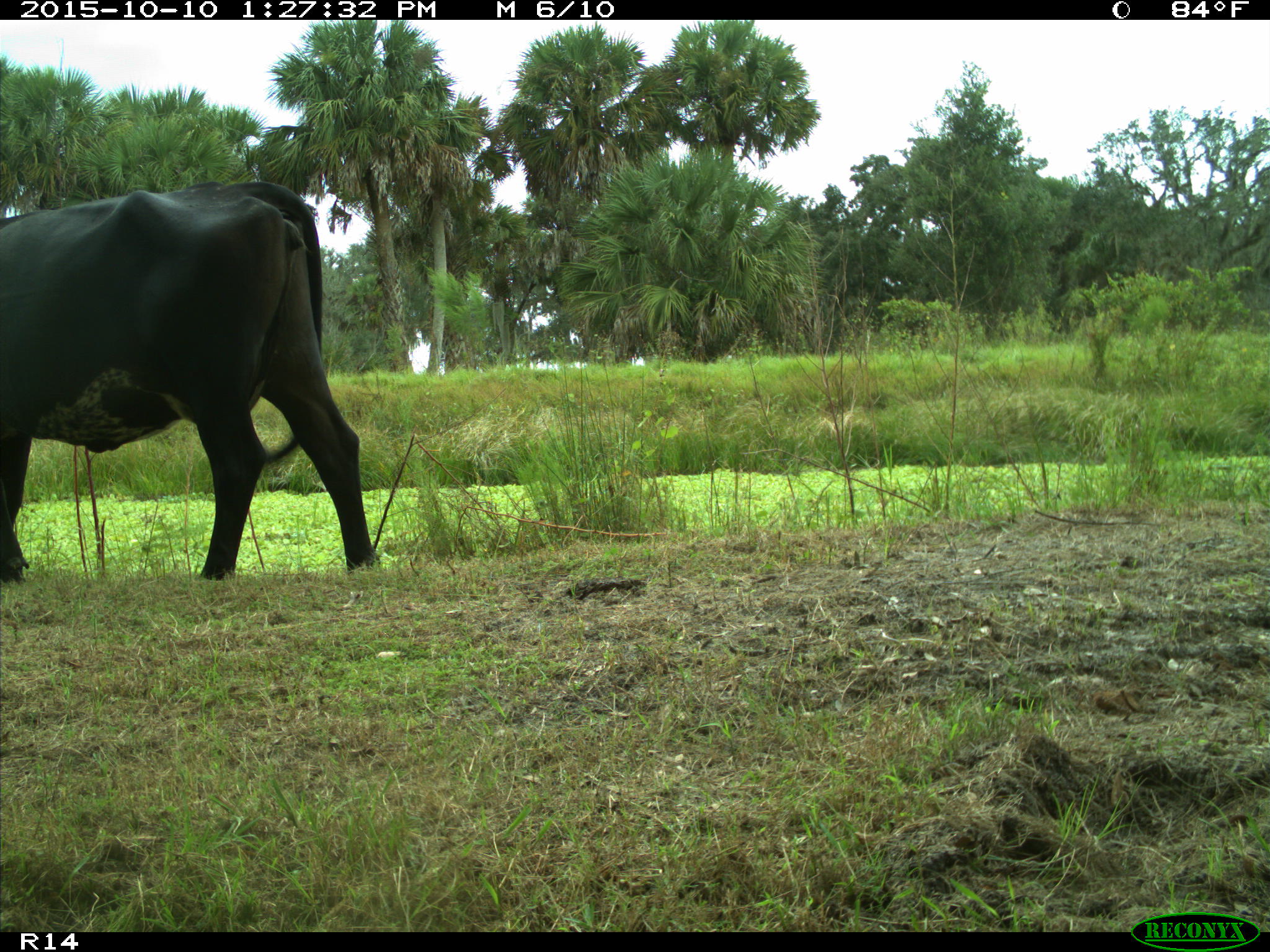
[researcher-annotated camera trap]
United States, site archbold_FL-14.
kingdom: Animalia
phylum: Chordata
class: Mammalia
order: Artiodactyla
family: Bovidae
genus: Bos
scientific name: Bos taurus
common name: domestic cow